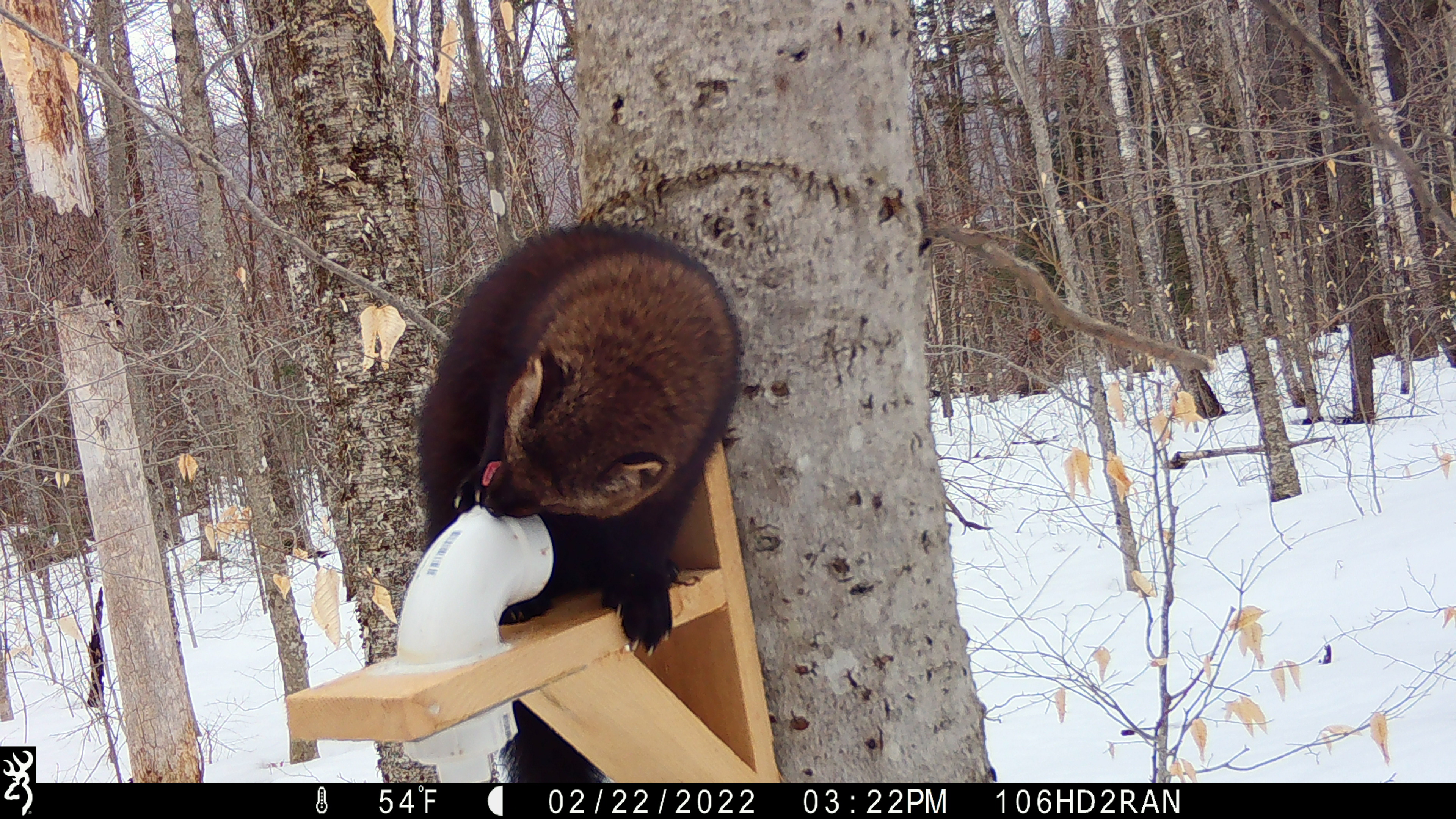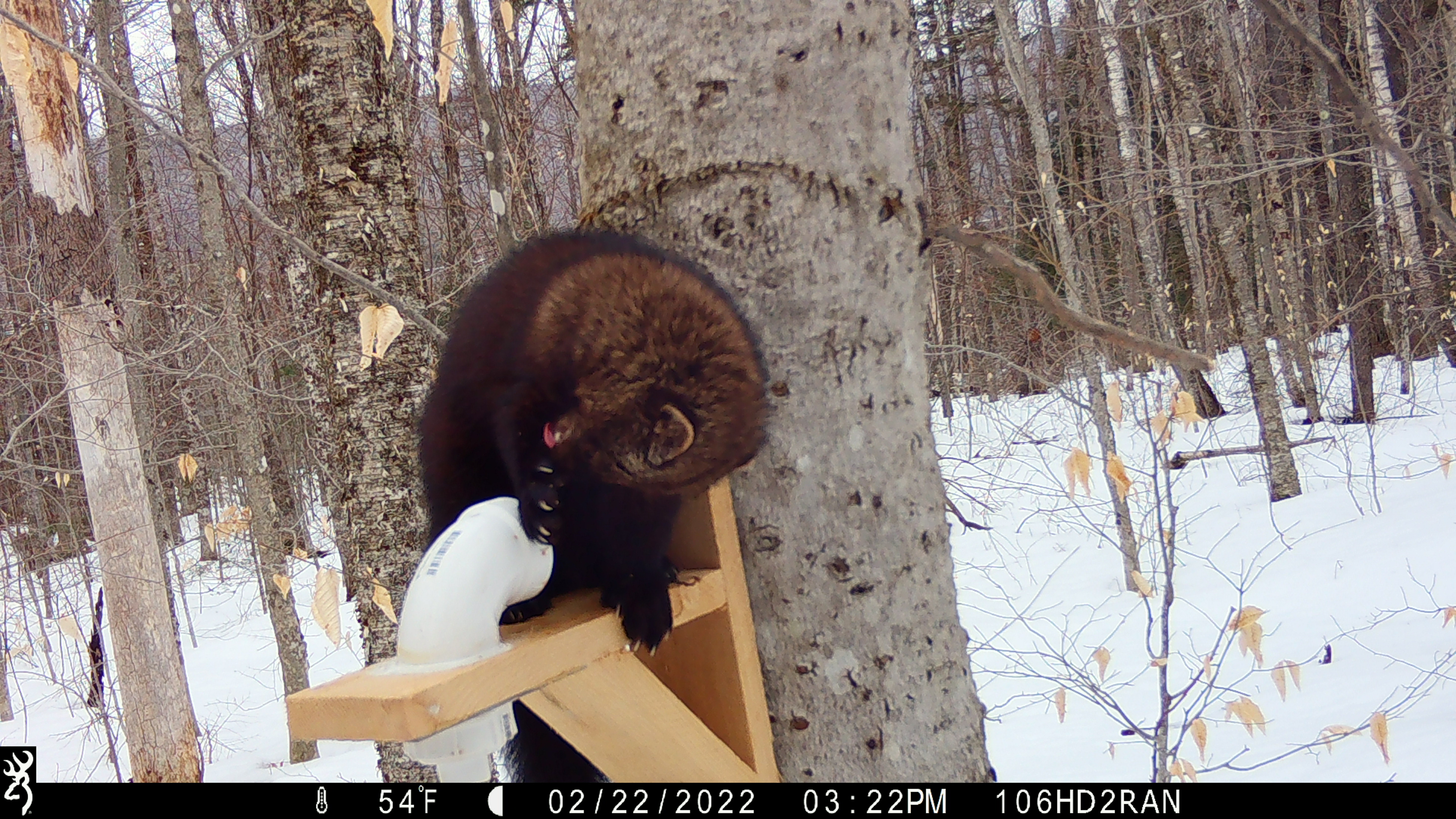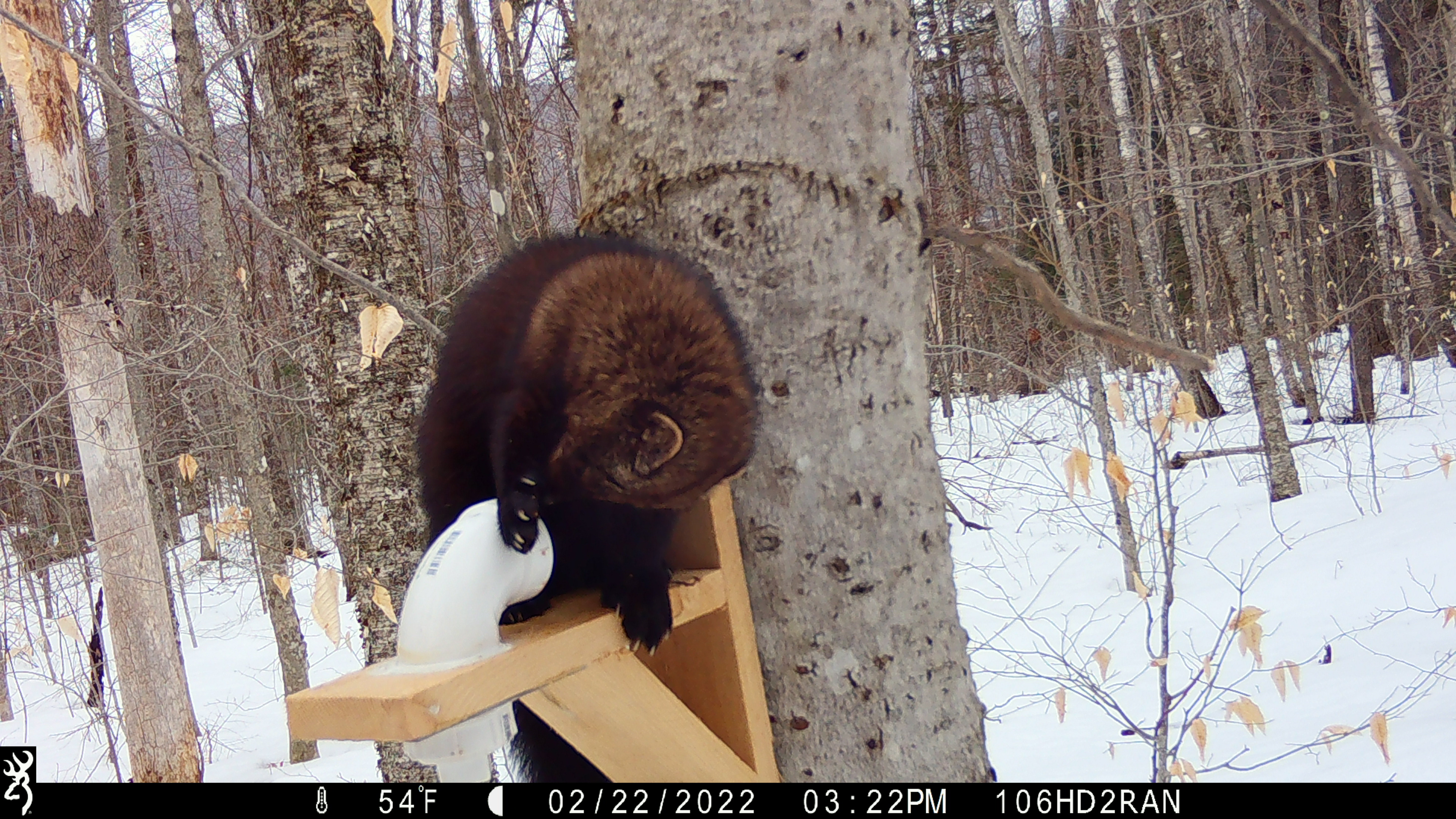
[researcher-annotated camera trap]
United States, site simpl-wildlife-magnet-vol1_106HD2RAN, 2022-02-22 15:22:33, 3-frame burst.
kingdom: Animalia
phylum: Chordata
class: Mammalia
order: Carnivora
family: Mustelidae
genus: Pekania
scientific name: Pekania pennanti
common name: fisher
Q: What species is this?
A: Fisher (Pekania pennanti).